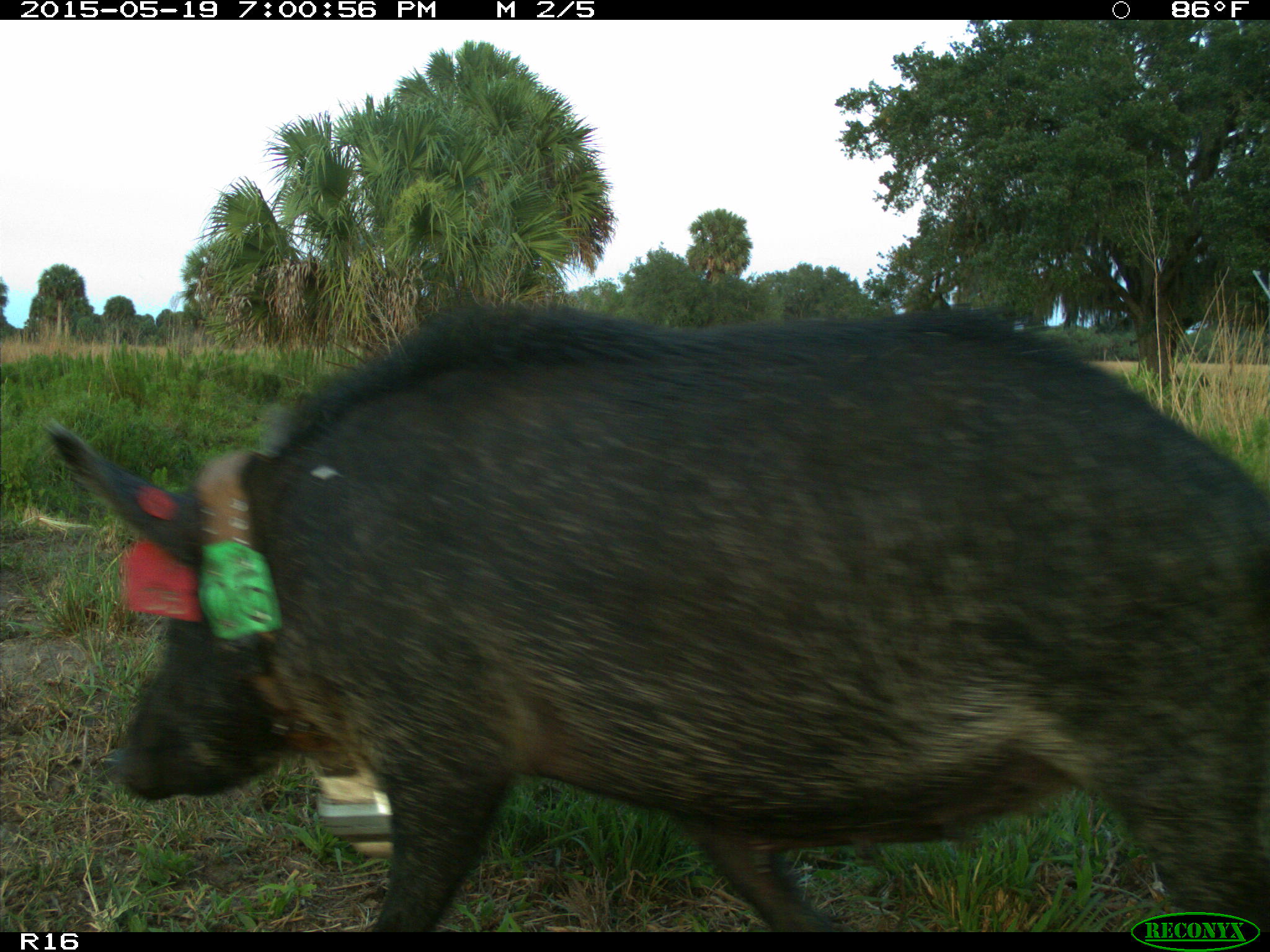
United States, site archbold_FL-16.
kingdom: Animalia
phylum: Chordata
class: Mammalia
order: Artiodactyla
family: Suidae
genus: Sus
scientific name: Sus scrofa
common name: wild boar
Sus scrofa (wild boar).